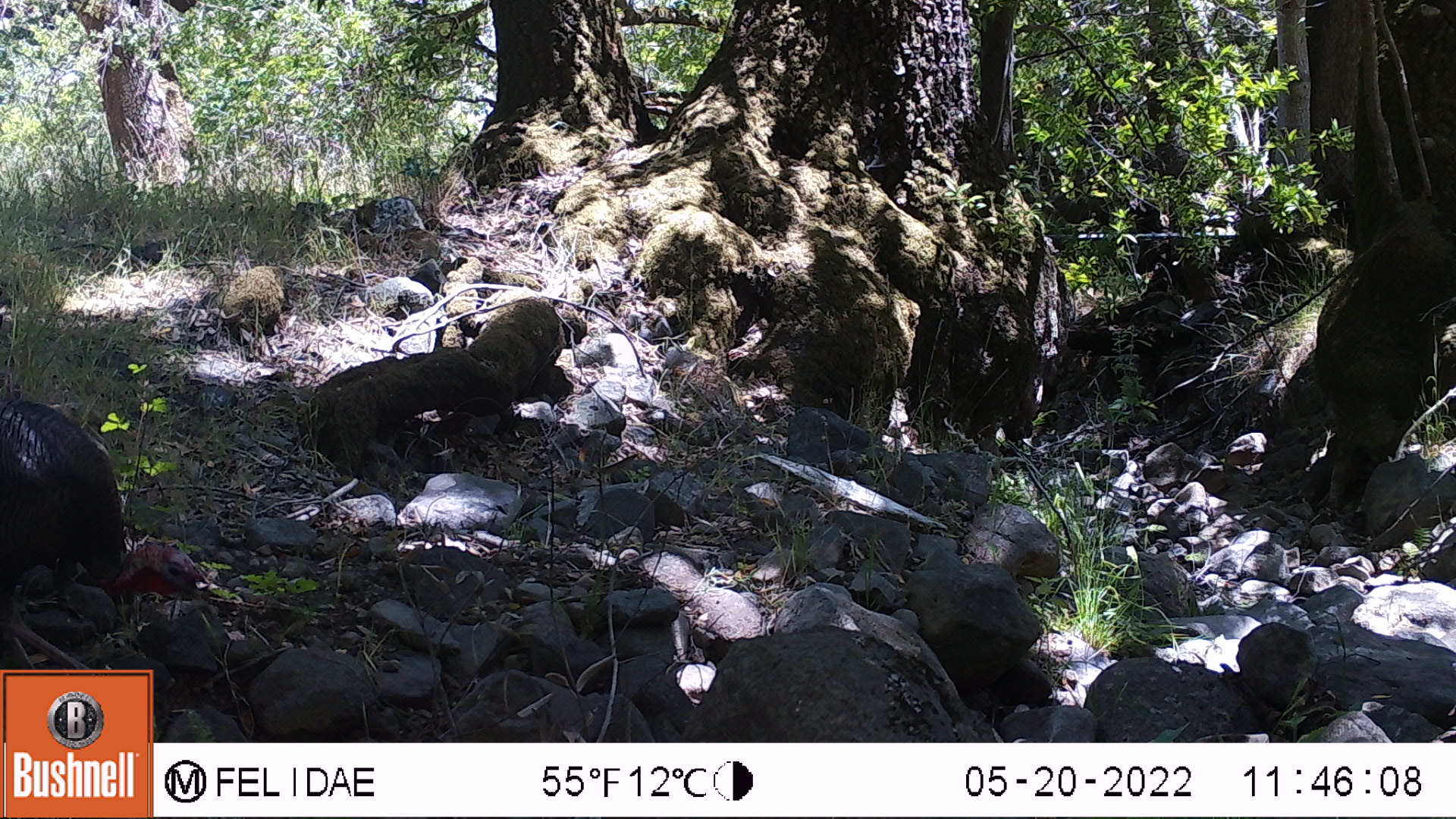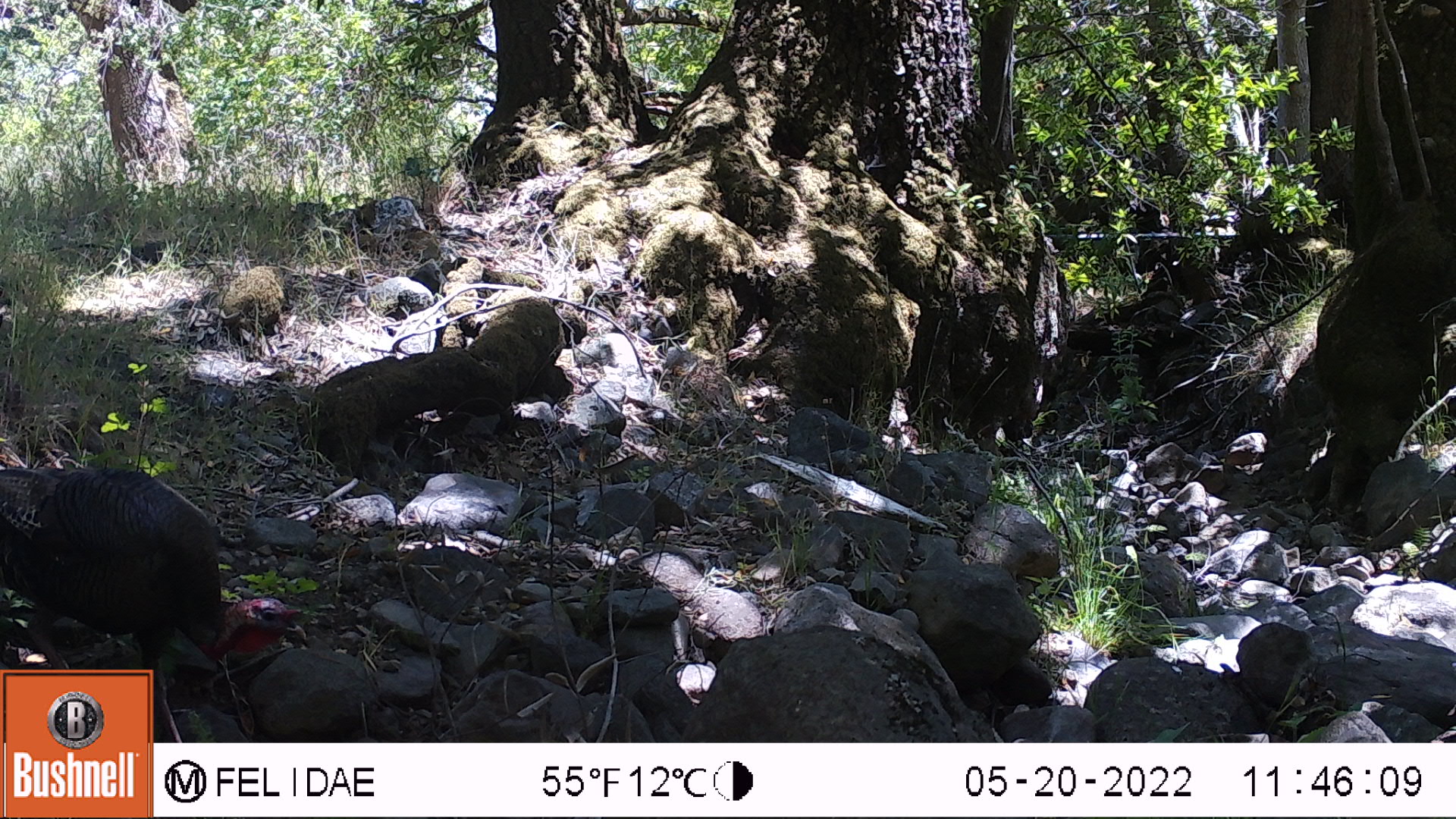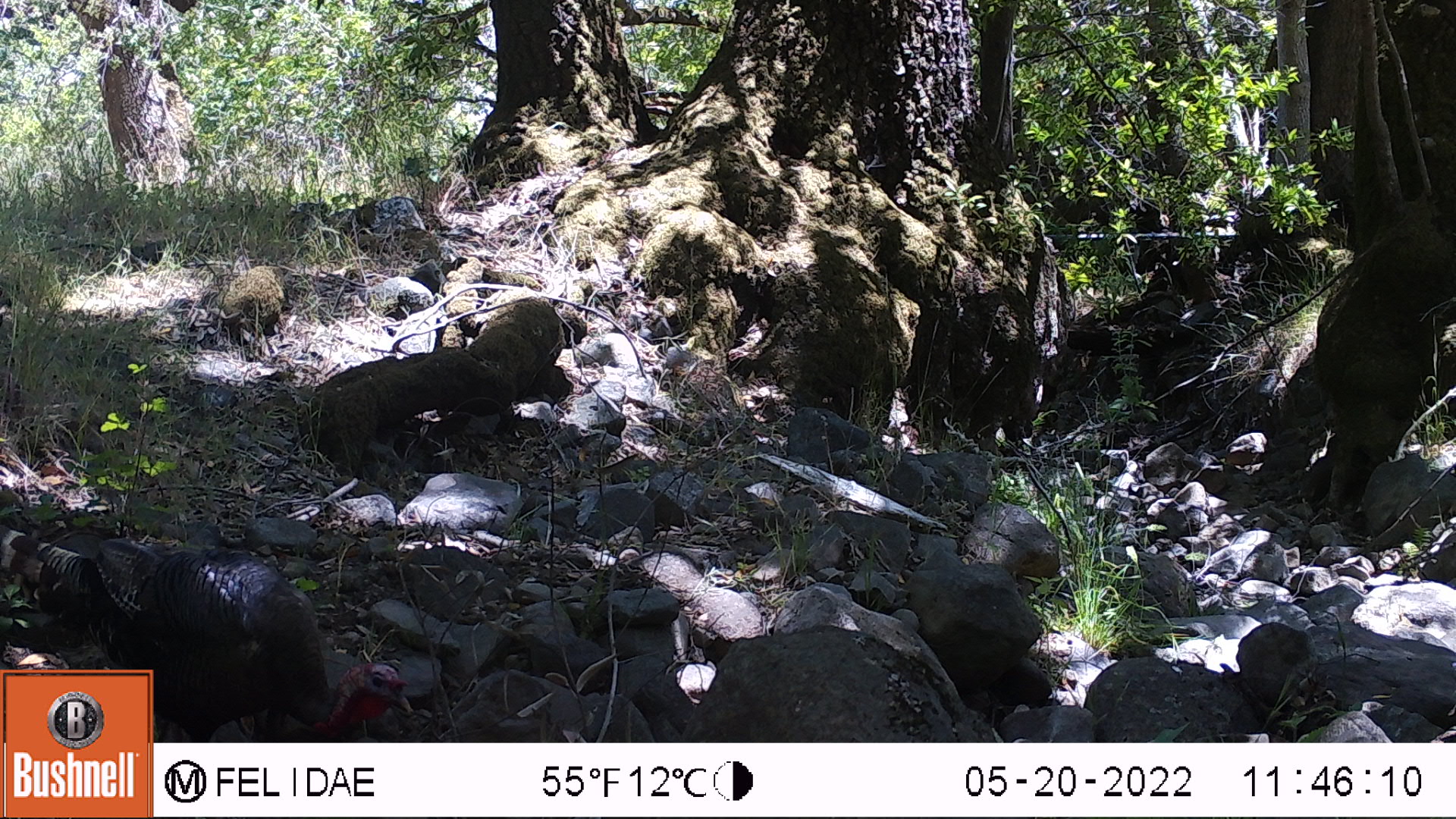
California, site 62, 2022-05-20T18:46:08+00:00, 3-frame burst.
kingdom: Animalia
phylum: Chordata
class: Aves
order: Galliformes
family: Phasianidae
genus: Meleagris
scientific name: Meleagris gallopavo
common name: turkey